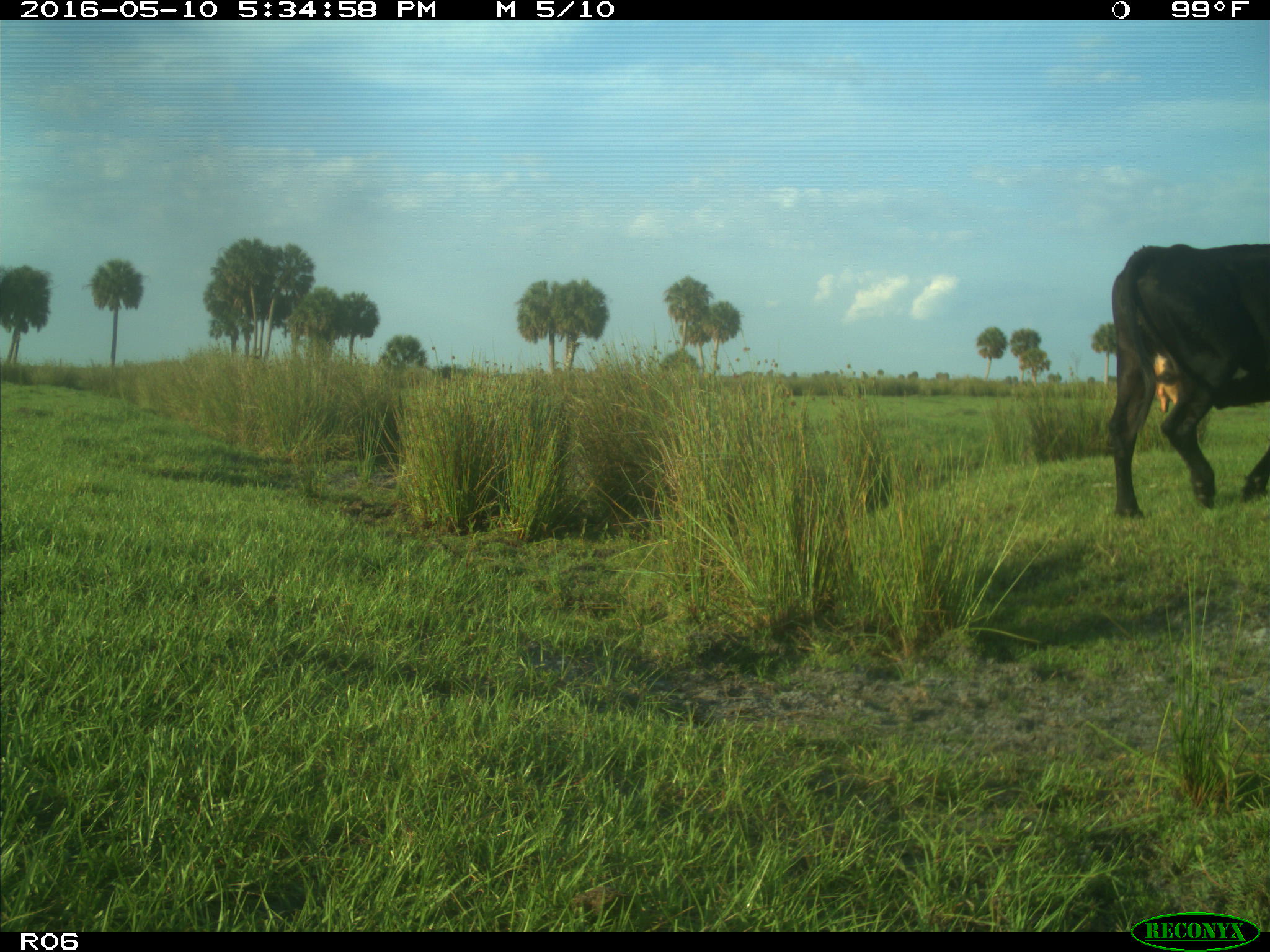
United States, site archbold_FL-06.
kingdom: Animalia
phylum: Chordata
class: Mammalia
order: Artiodactyla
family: Bovidae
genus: Bos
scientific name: Bos taurus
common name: domestic cow